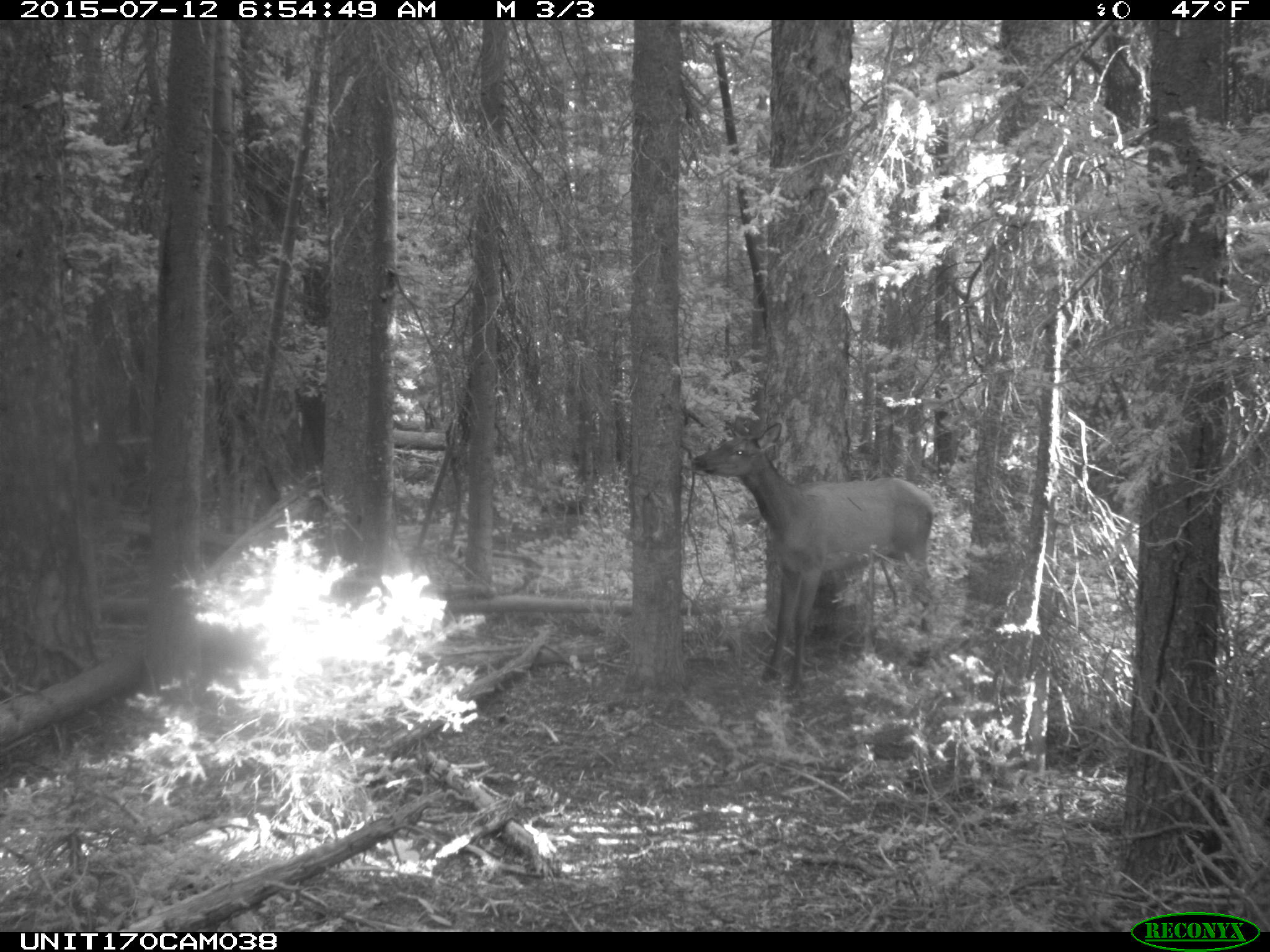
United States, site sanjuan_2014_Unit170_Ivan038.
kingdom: Animalia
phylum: Chordata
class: Mammalia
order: Artiodactyla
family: Cervidae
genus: Cervus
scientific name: Cervus elaphus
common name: red deer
Cervus elaphus (red deer).